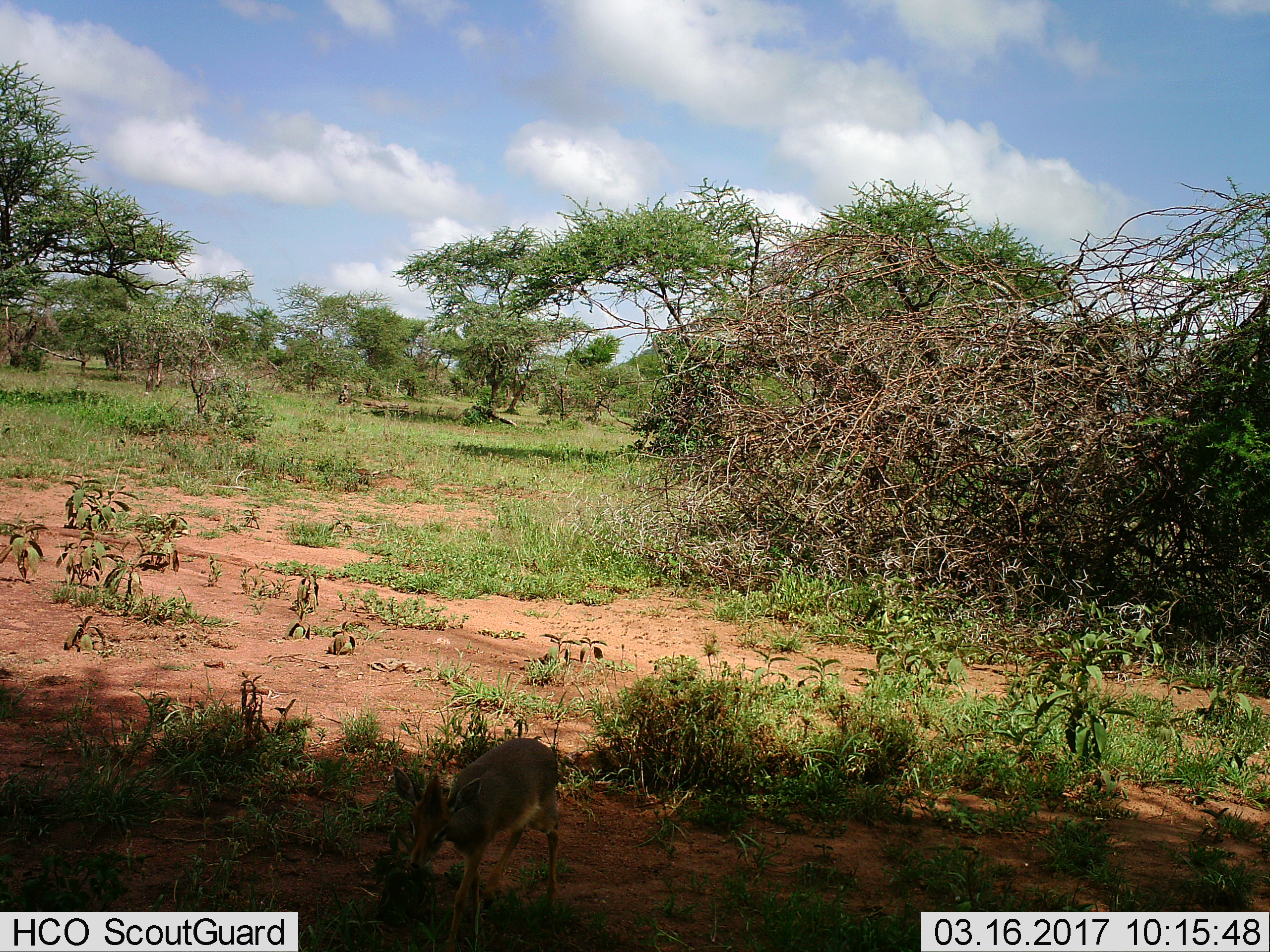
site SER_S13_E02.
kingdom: Animalia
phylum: Chordata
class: Mammalia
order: Artiodactyla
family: Bovidae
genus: Madoqua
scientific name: Madoqua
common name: dik-dik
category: dikdik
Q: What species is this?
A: Dikdik (dik-dik) (Madoqua).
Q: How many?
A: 1.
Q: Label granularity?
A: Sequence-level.